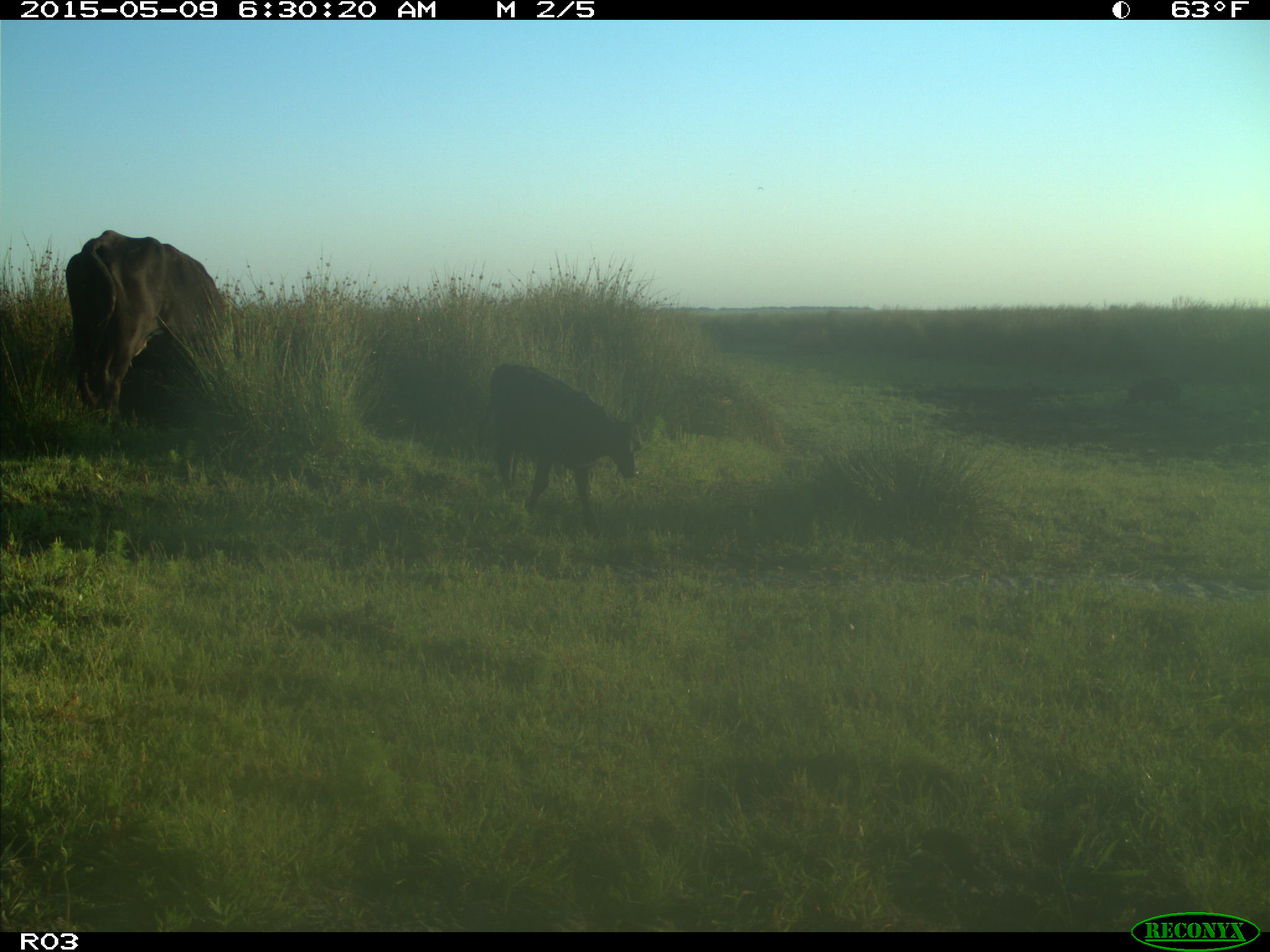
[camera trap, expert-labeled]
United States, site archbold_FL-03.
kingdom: Animalia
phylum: Chordata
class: Mammalia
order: Artiodactyla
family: Bovidae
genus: Bos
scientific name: Bos taurus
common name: domestic cow